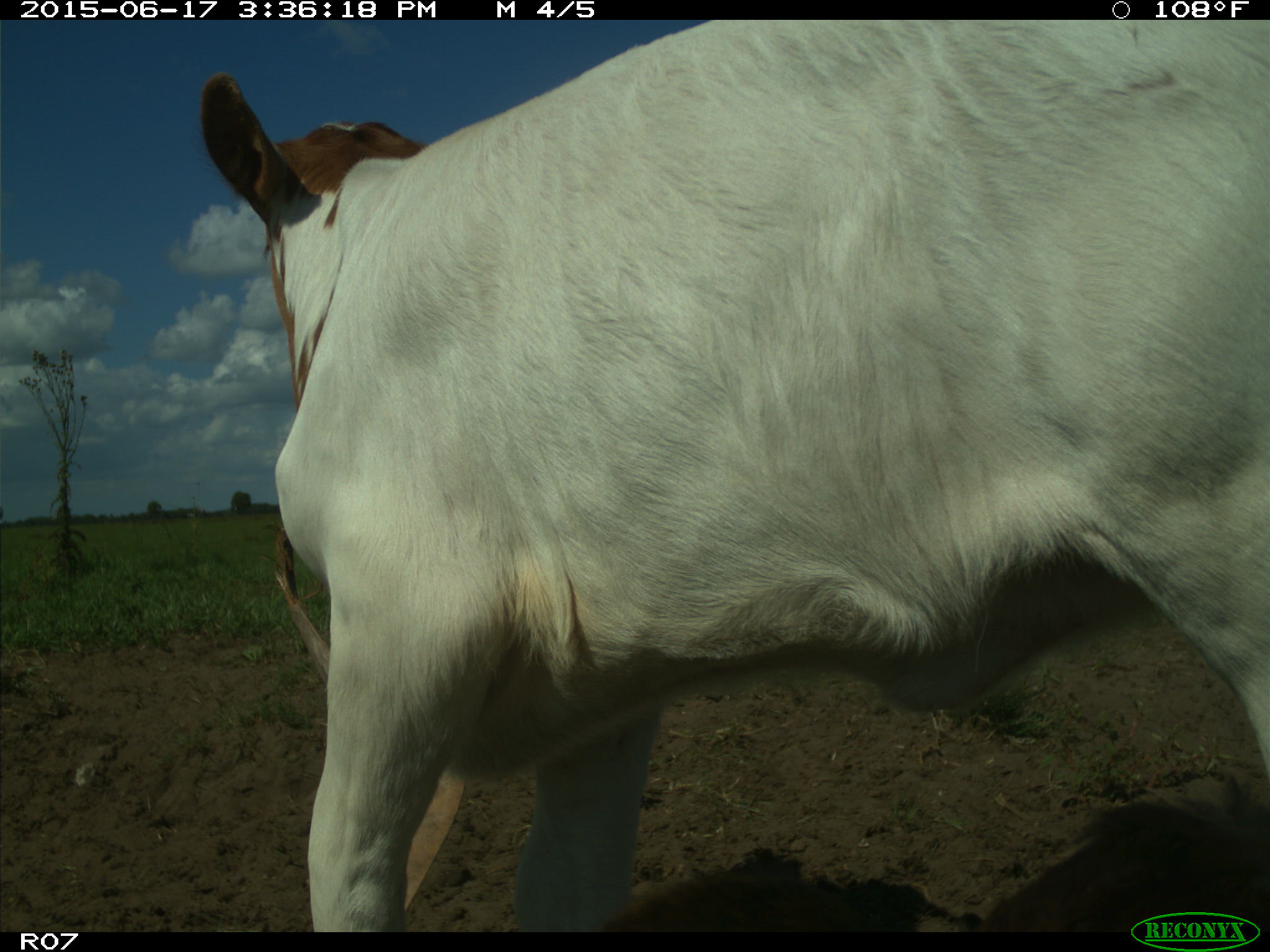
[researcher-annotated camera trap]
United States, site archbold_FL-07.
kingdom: Animalia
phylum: Chordata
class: Mammalia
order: Artiodactyla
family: Bovidae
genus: Bos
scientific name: Bos taurus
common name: domestic cow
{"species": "Bos taurus (domestic cow)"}